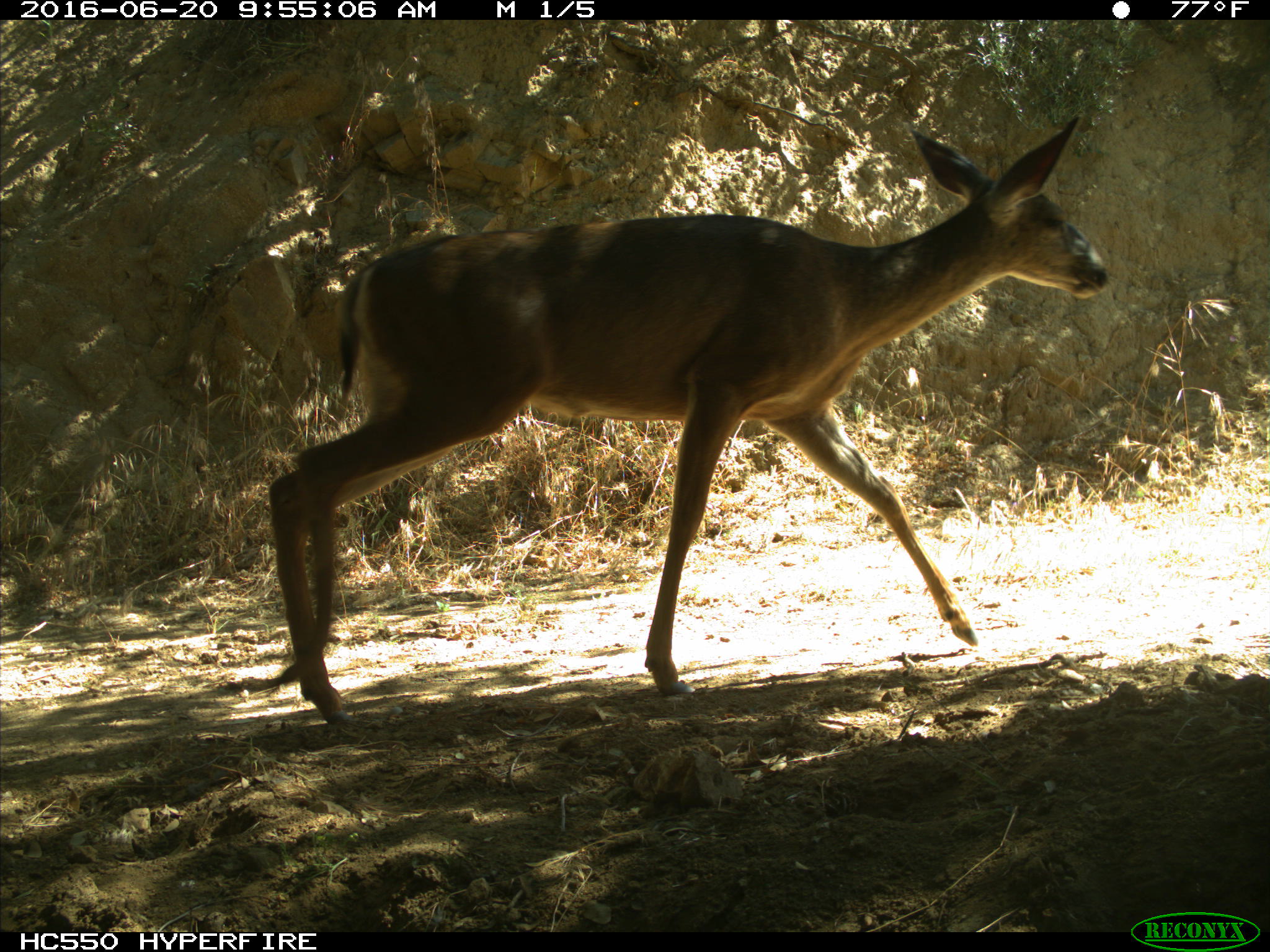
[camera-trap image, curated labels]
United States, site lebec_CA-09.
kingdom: Animalia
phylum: Chordata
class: Mammalia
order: Artiodactyla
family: Cervidae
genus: Odocoileus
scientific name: Odocoileus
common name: deer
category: unidentified deer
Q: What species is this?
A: Unidentified deer (deer) (Odocoileus).